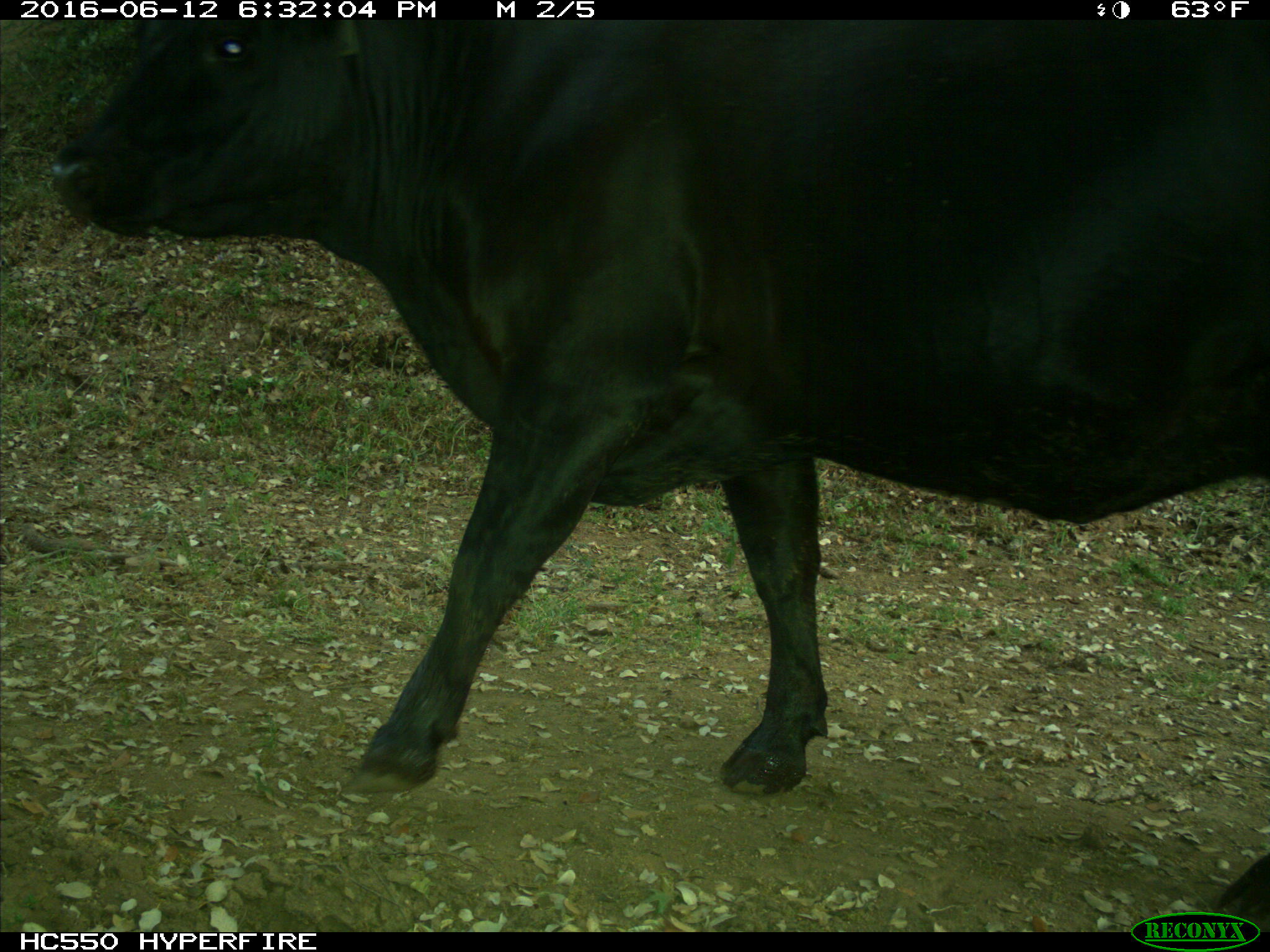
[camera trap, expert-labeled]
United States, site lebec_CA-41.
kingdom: Animalia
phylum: Chordata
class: Mammalia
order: Artiodactyla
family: Bovidae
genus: Bos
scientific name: Bos taurus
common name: domestic cow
Bos taurus (domestic cow).